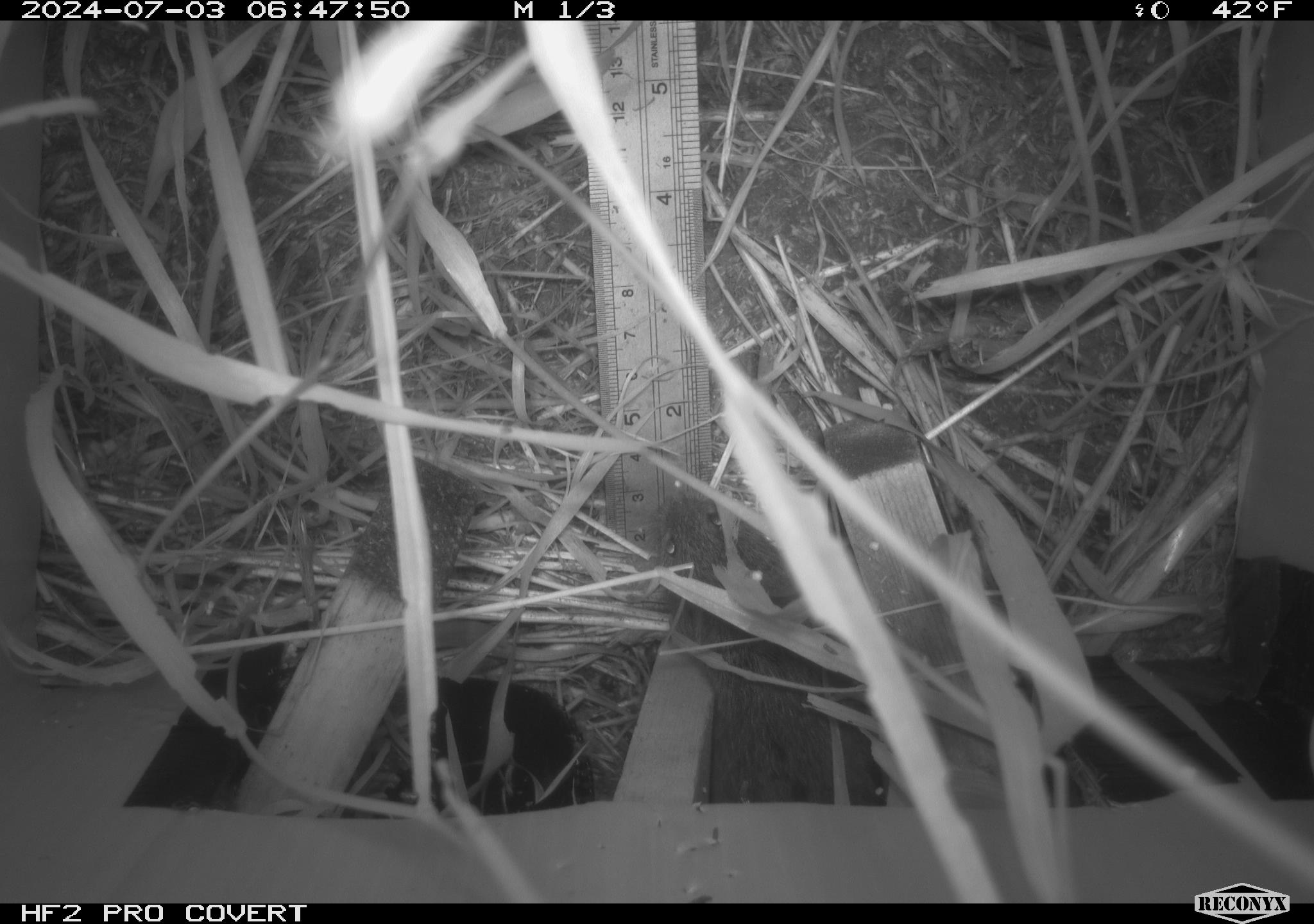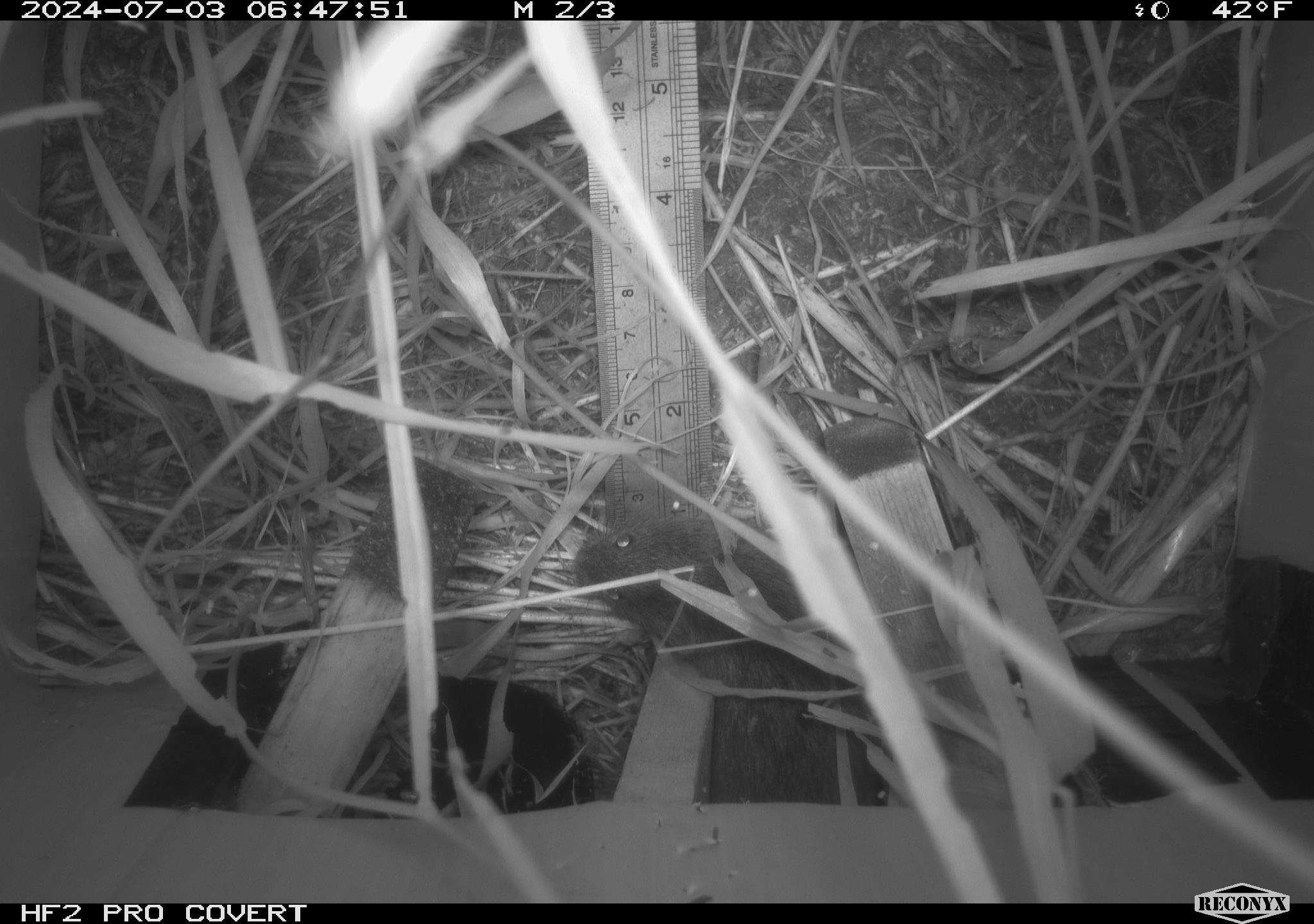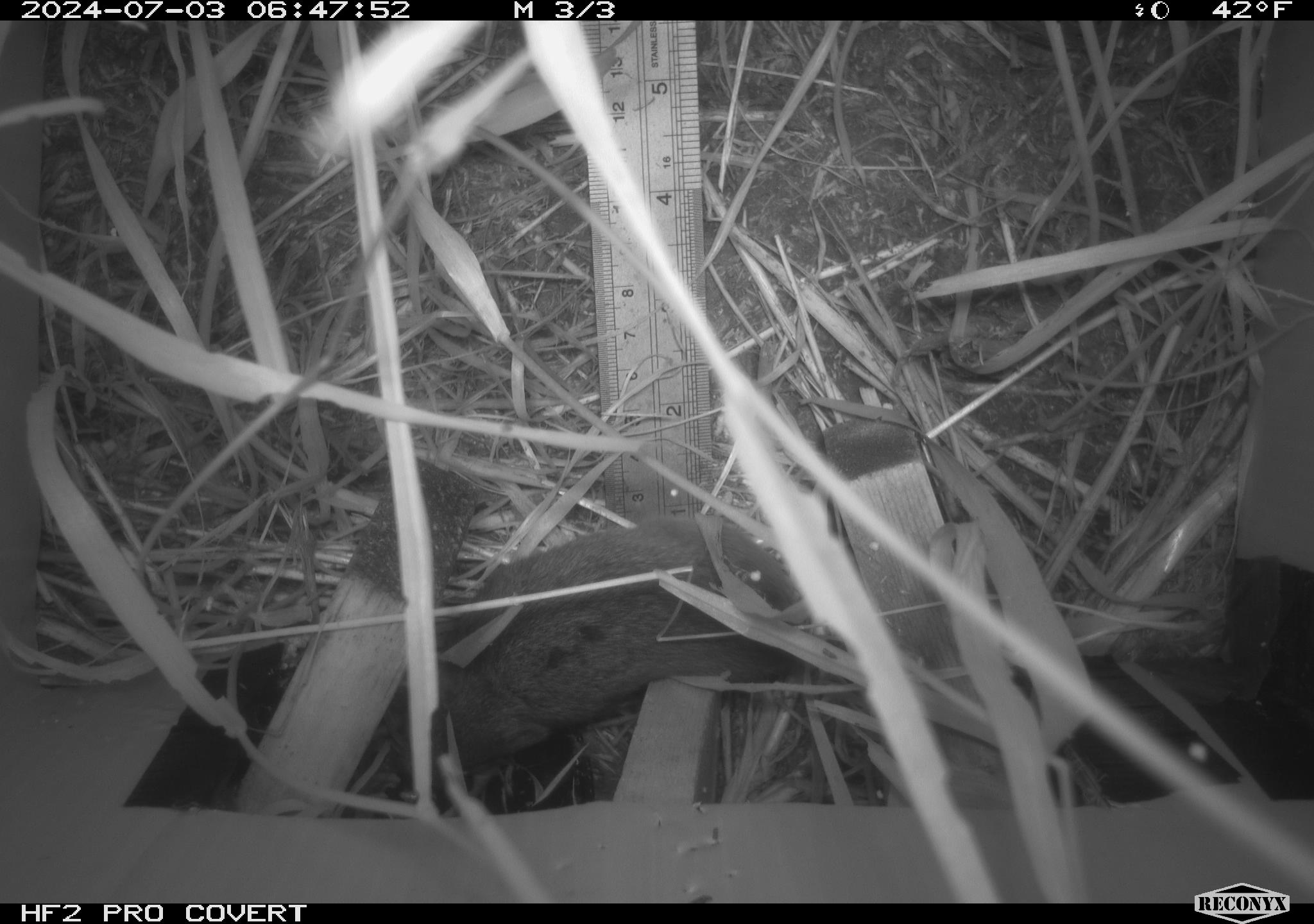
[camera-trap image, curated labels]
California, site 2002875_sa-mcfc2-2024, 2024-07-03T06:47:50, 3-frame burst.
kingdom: Animalia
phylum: Chordata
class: Mammalia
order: Rodentia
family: Cricetidae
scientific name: Arvicolinae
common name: voles, lemmings, and muskrats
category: arvicolinae subfamily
Arvicolinae subfamily (voles, lemmings, and muskrats) (Arvicolinae).